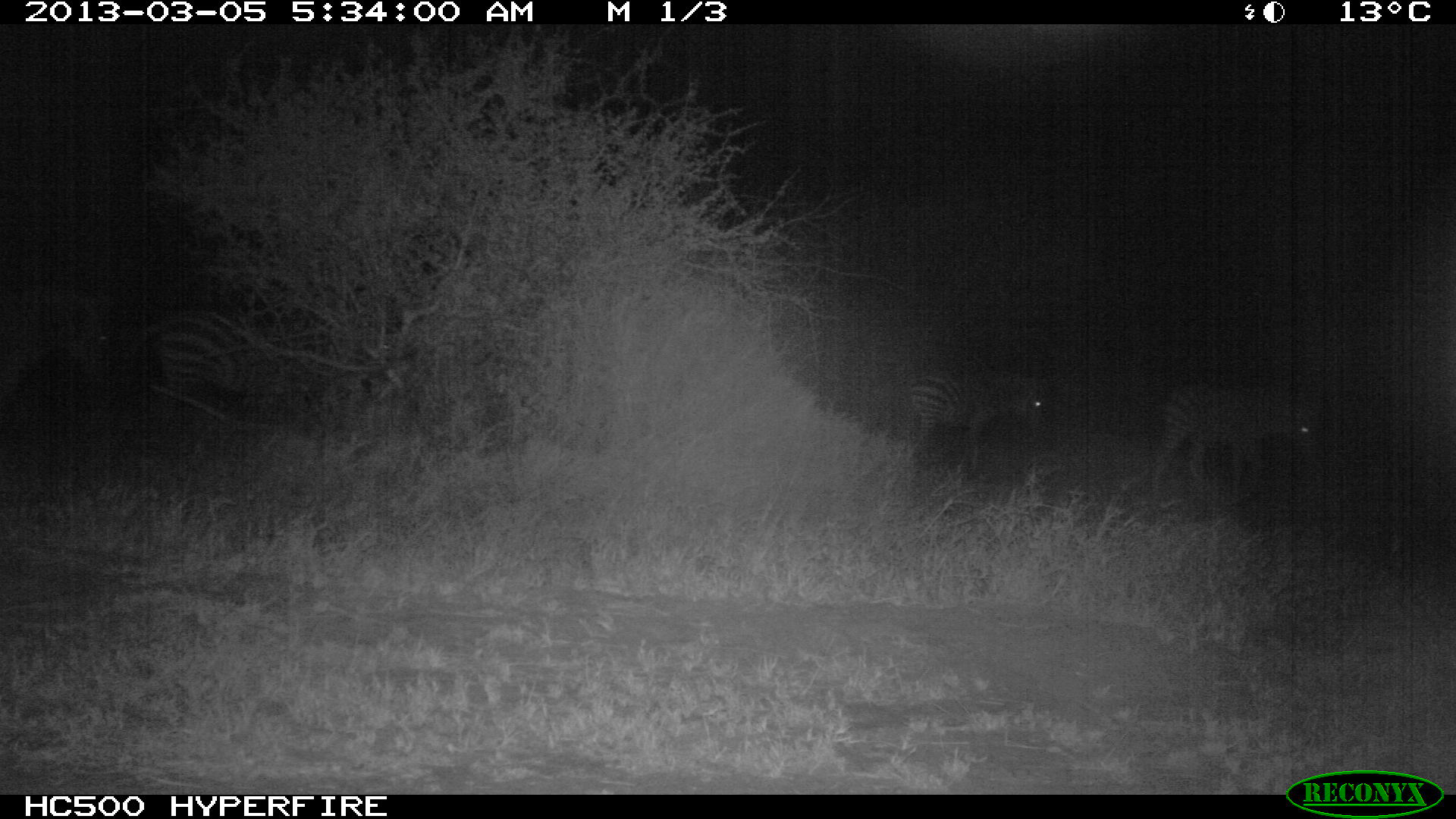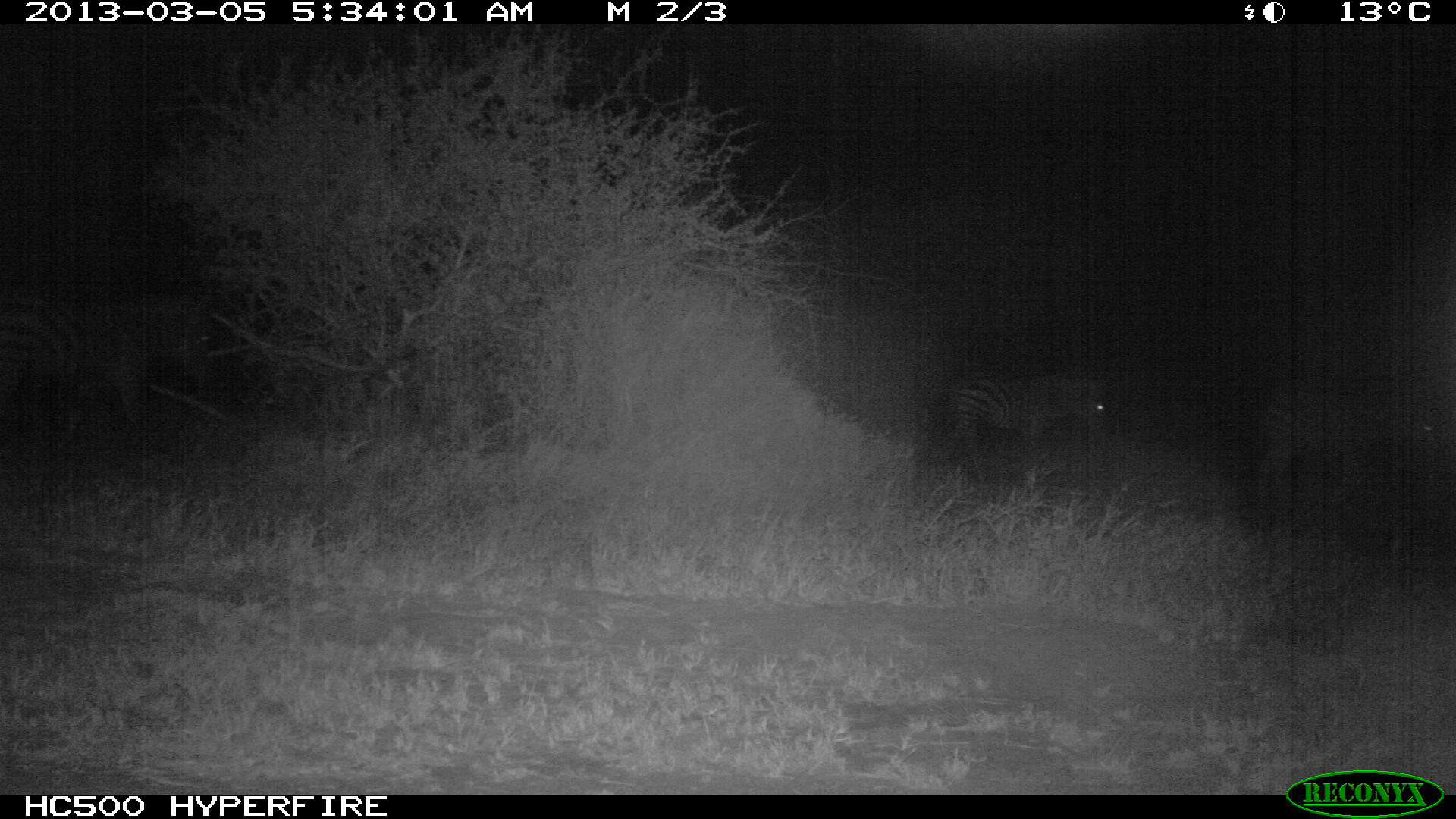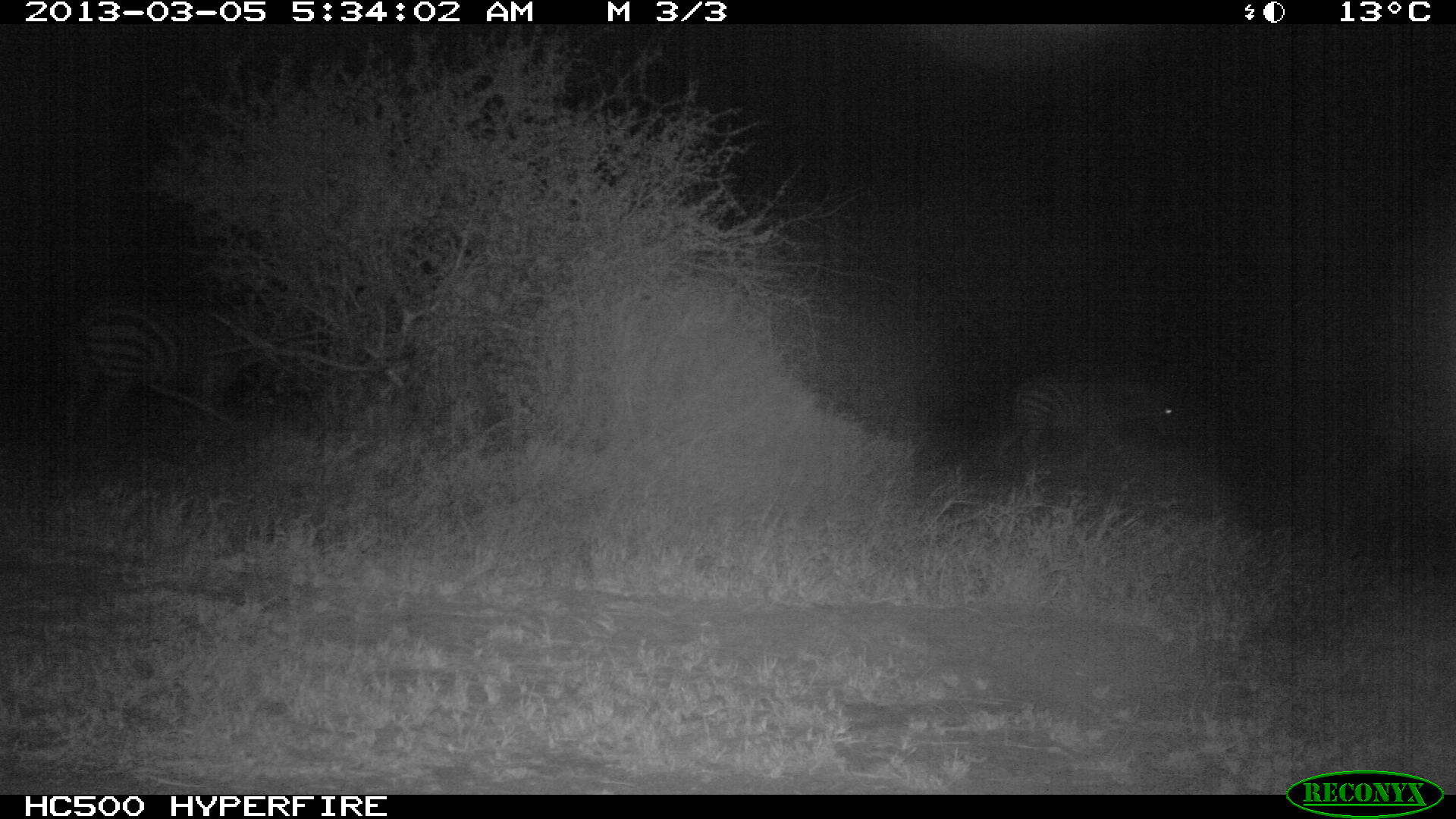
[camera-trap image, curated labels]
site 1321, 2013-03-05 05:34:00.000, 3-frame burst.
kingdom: Animalia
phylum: Chordata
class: Mammalia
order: Perissodactyla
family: Equidae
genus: Equus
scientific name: Equus quagga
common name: plains zebra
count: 4